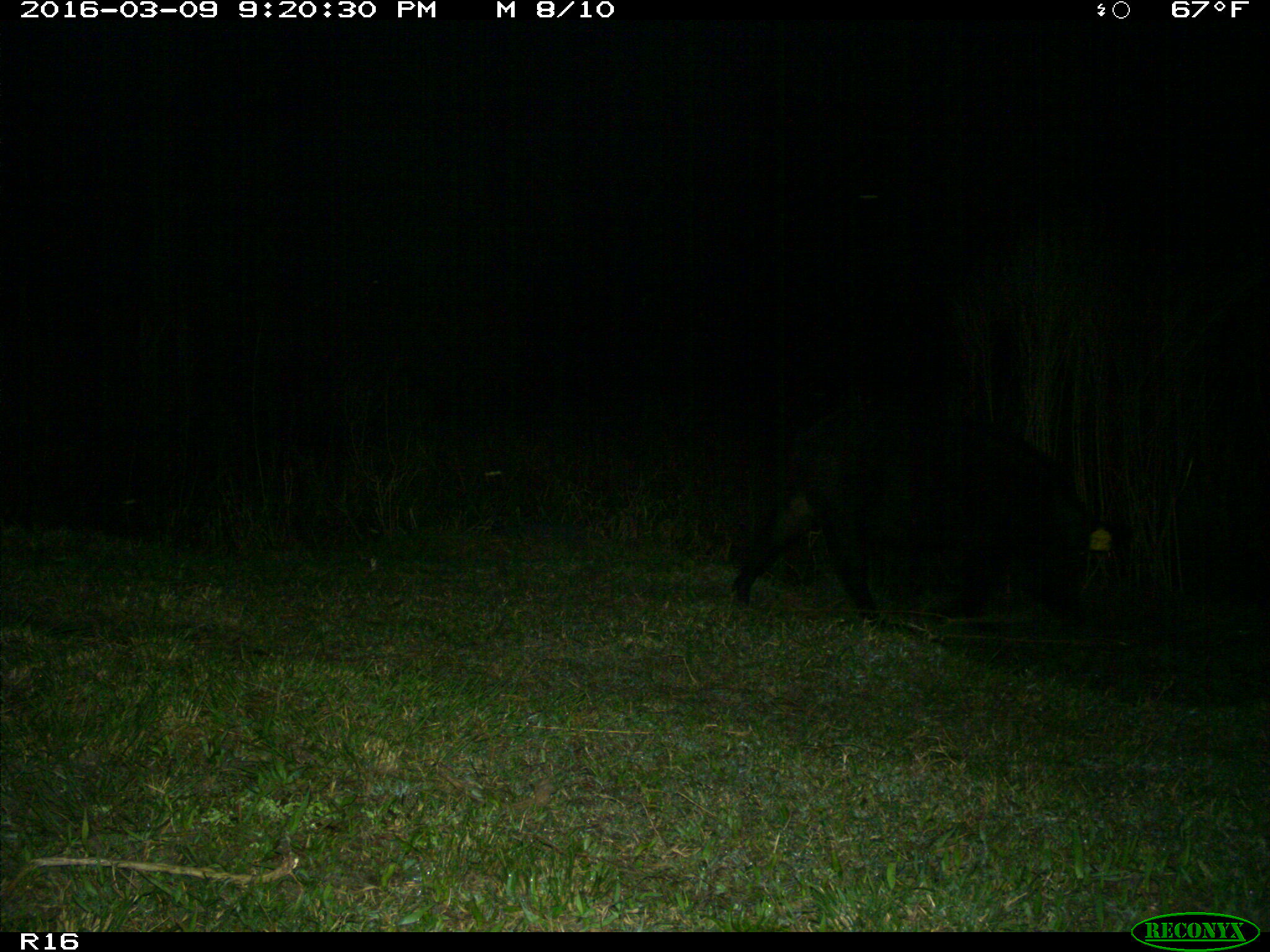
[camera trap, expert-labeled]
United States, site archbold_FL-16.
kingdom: Animalia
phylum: Chordata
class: Mammalia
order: Artiodactyla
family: Suidae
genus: Sus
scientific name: Sus scrofa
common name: wild boar